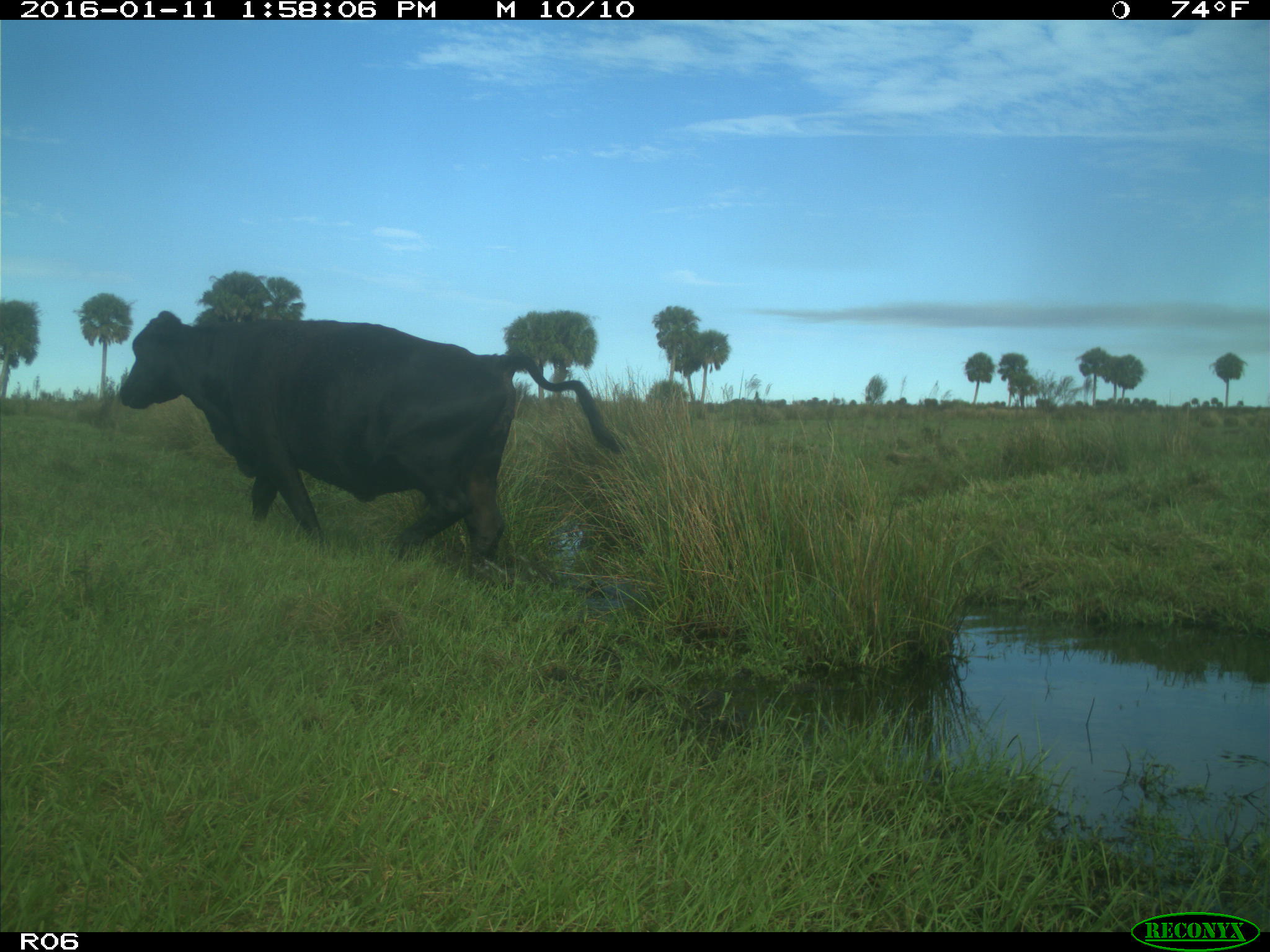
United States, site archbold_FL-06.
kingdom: Animalia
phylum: Chordata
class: Mammalia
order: Artiodactyla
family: Bovidae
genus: Bos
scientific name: Bos taurus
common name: domestic cow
Bos taurus (domestic cow).